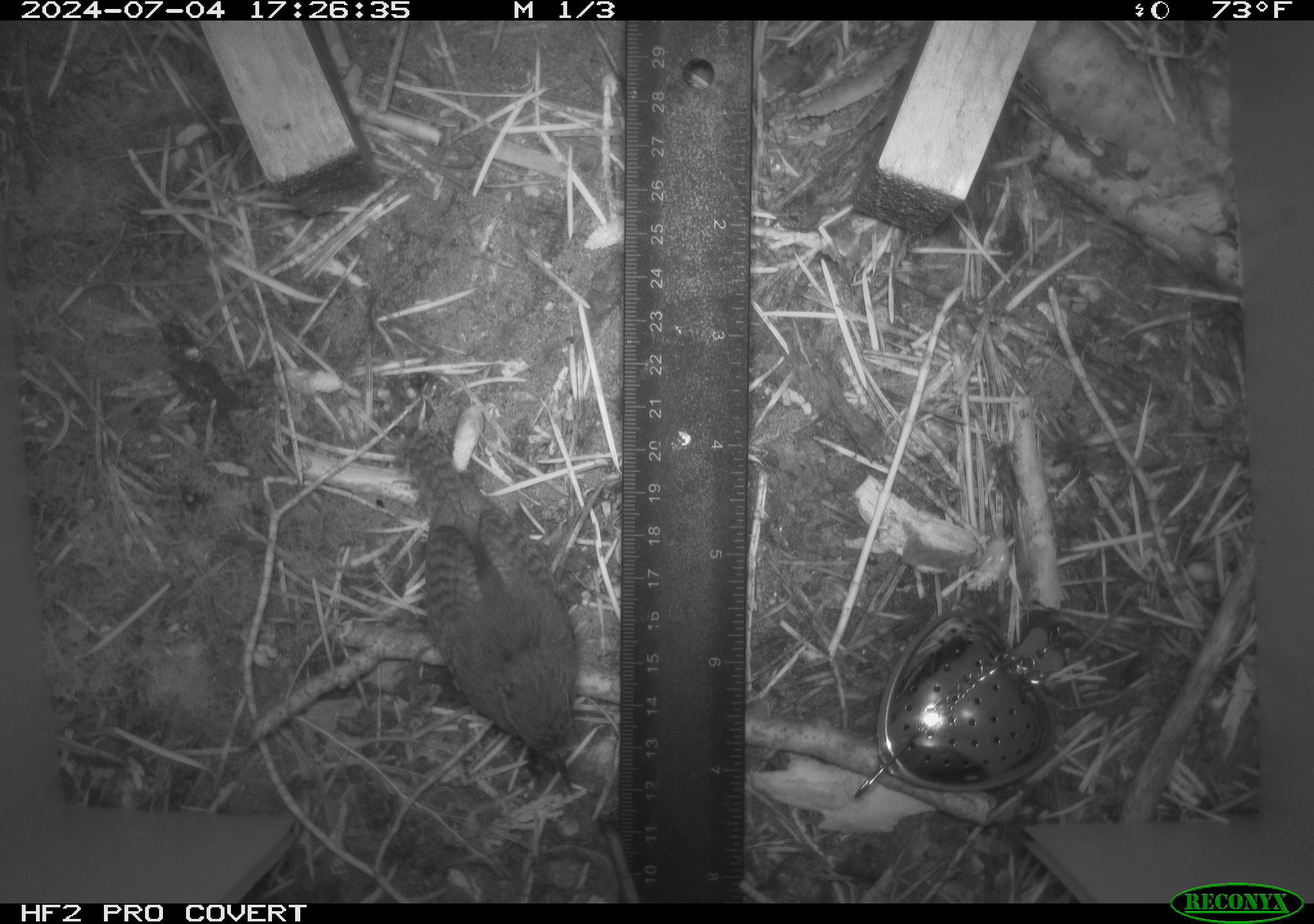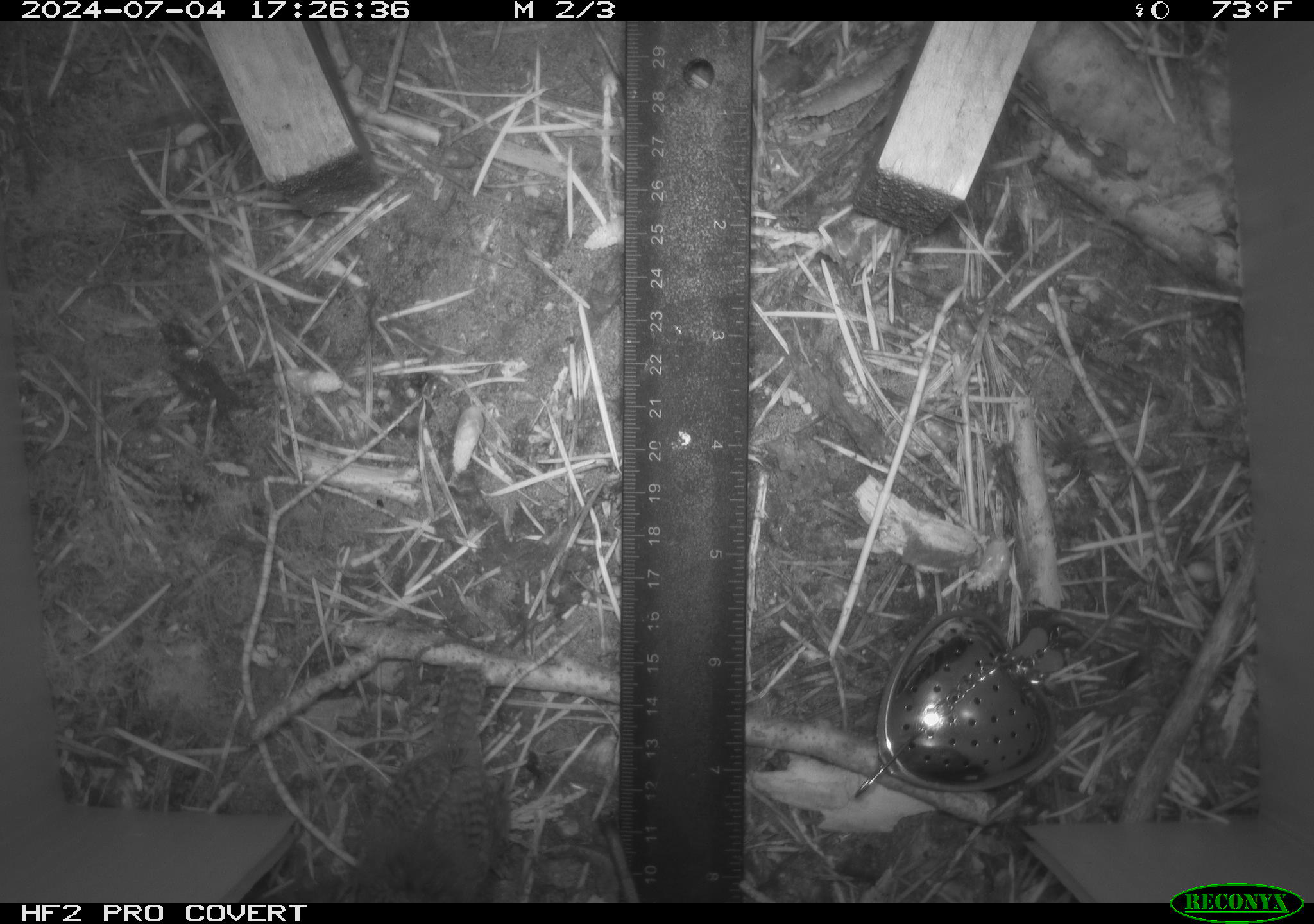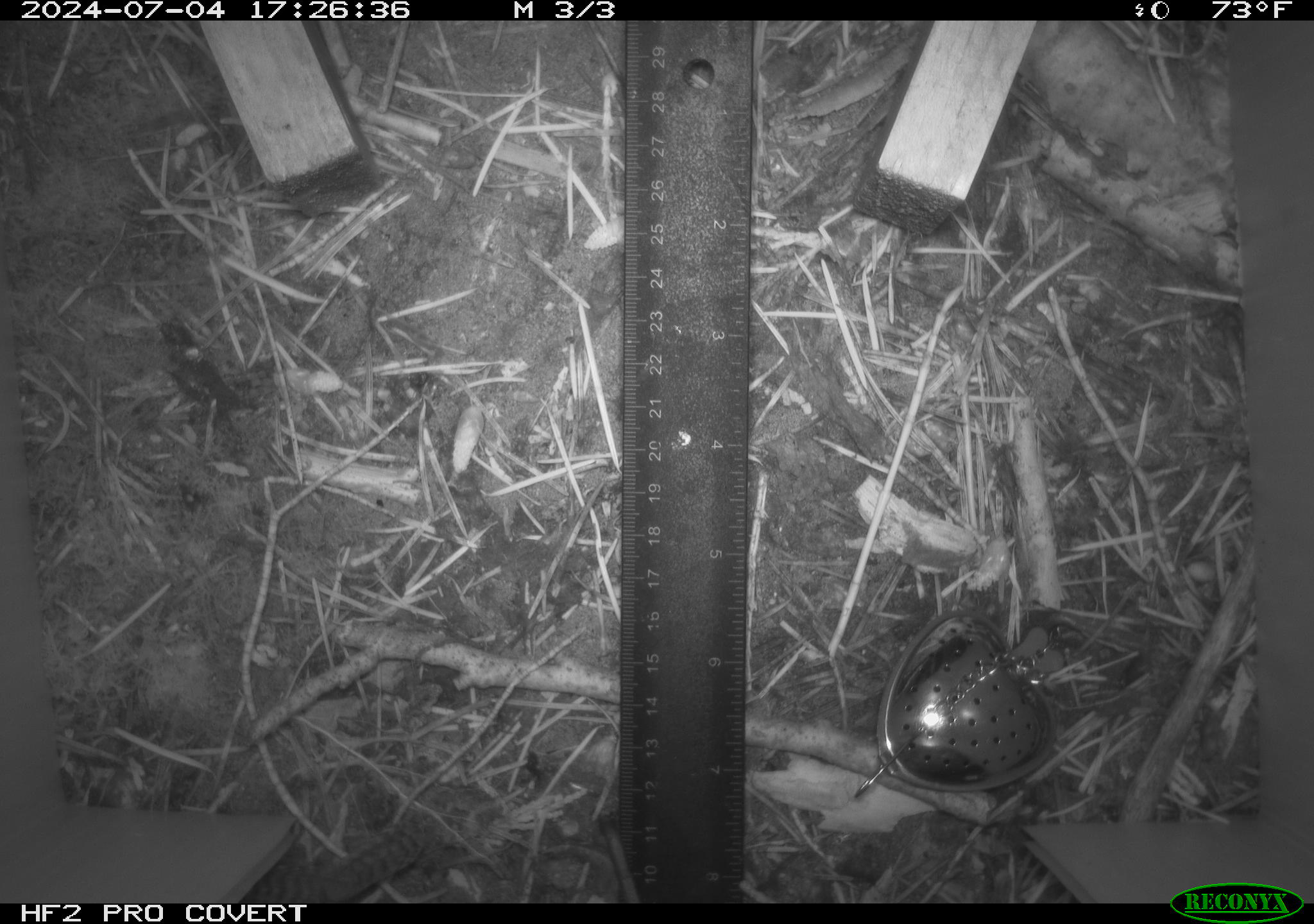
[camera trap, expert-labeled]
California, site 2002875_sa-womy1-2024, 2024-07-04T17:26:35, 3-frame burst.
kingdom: Animalia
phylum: Chordata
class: Aves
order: Passeriformes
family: Troglodytidae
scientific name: Troglodytidae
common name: wren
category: troglodytidae family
Troglodytidae family (wren) (Troglodytidae).